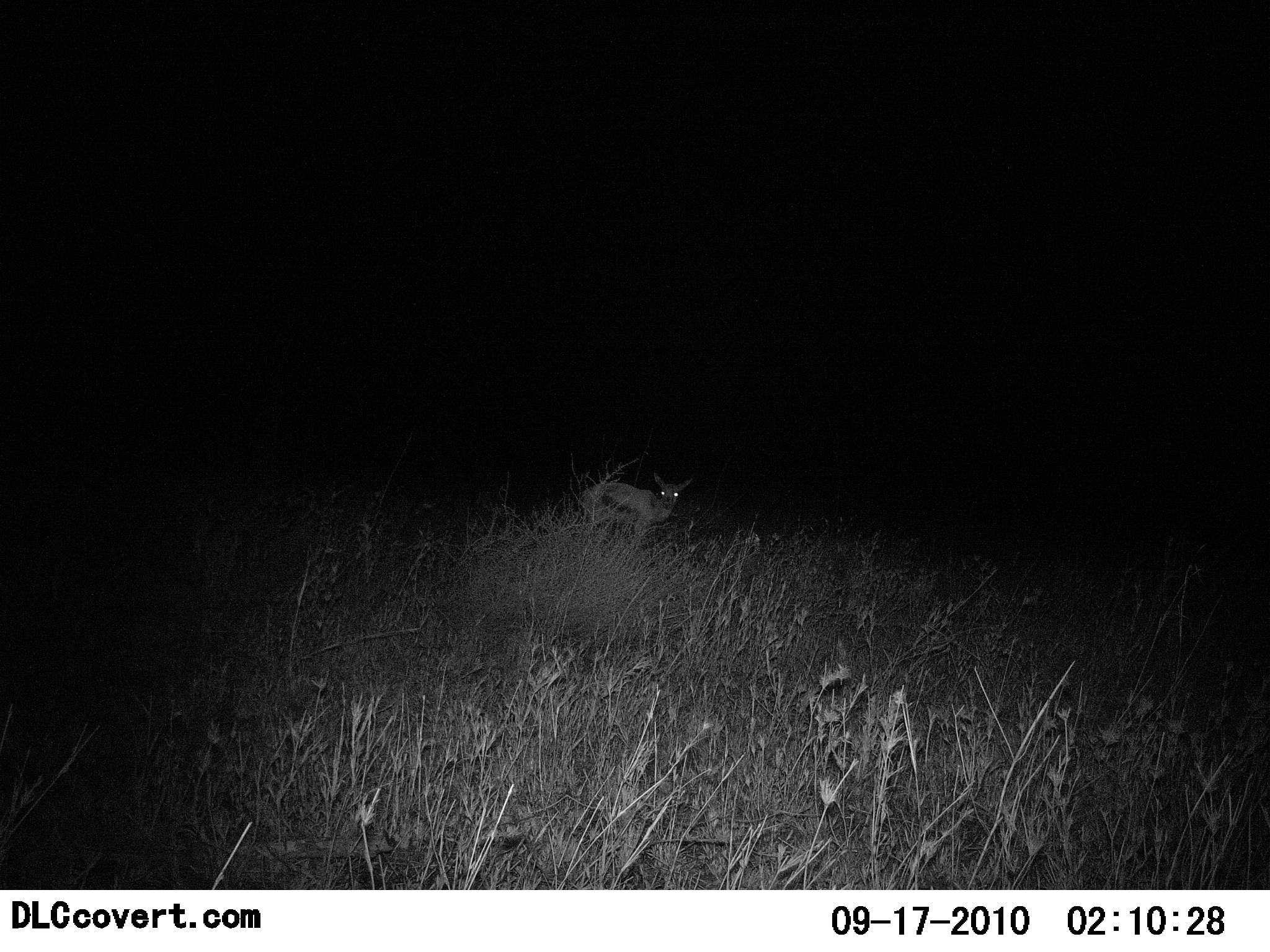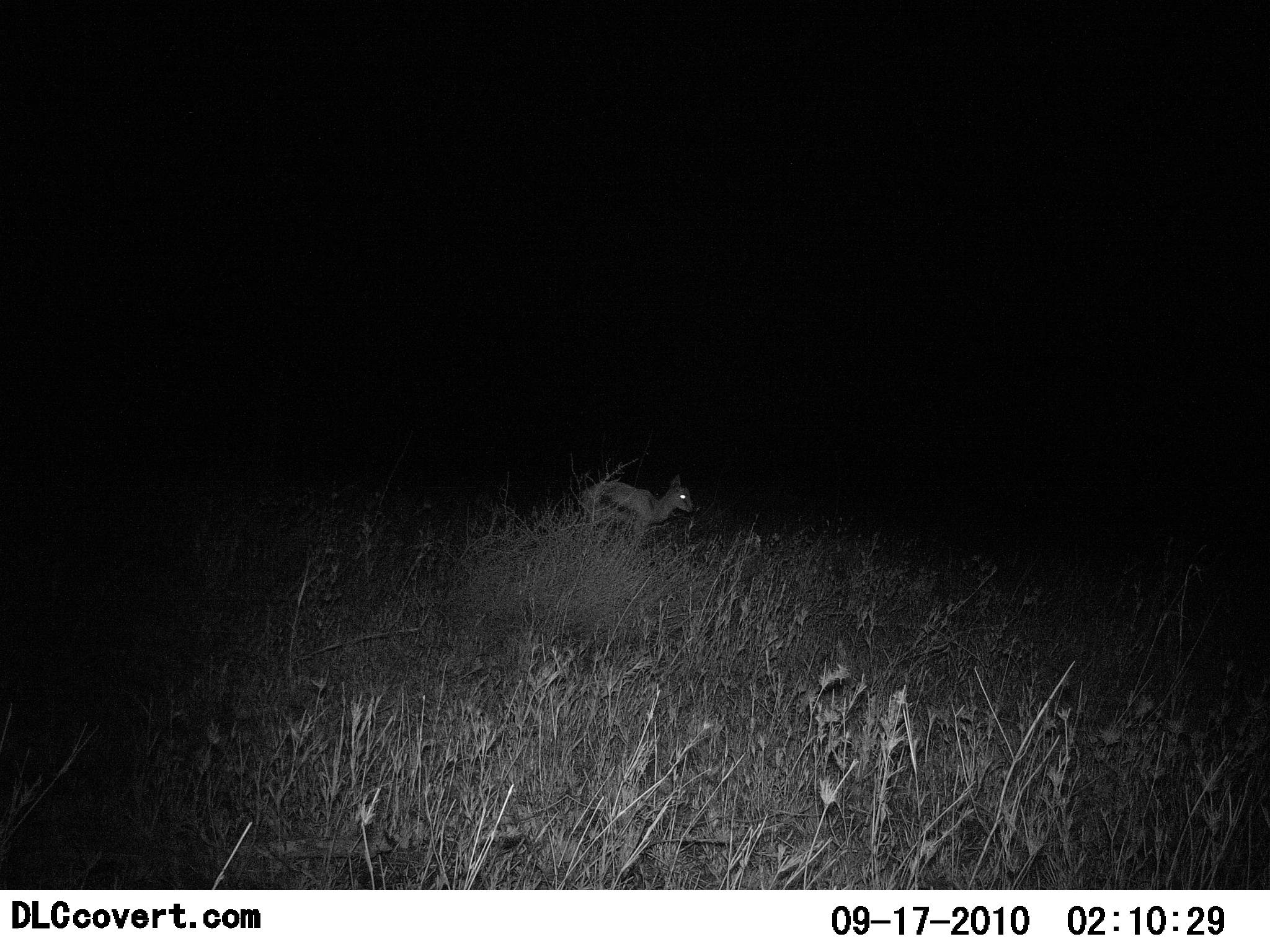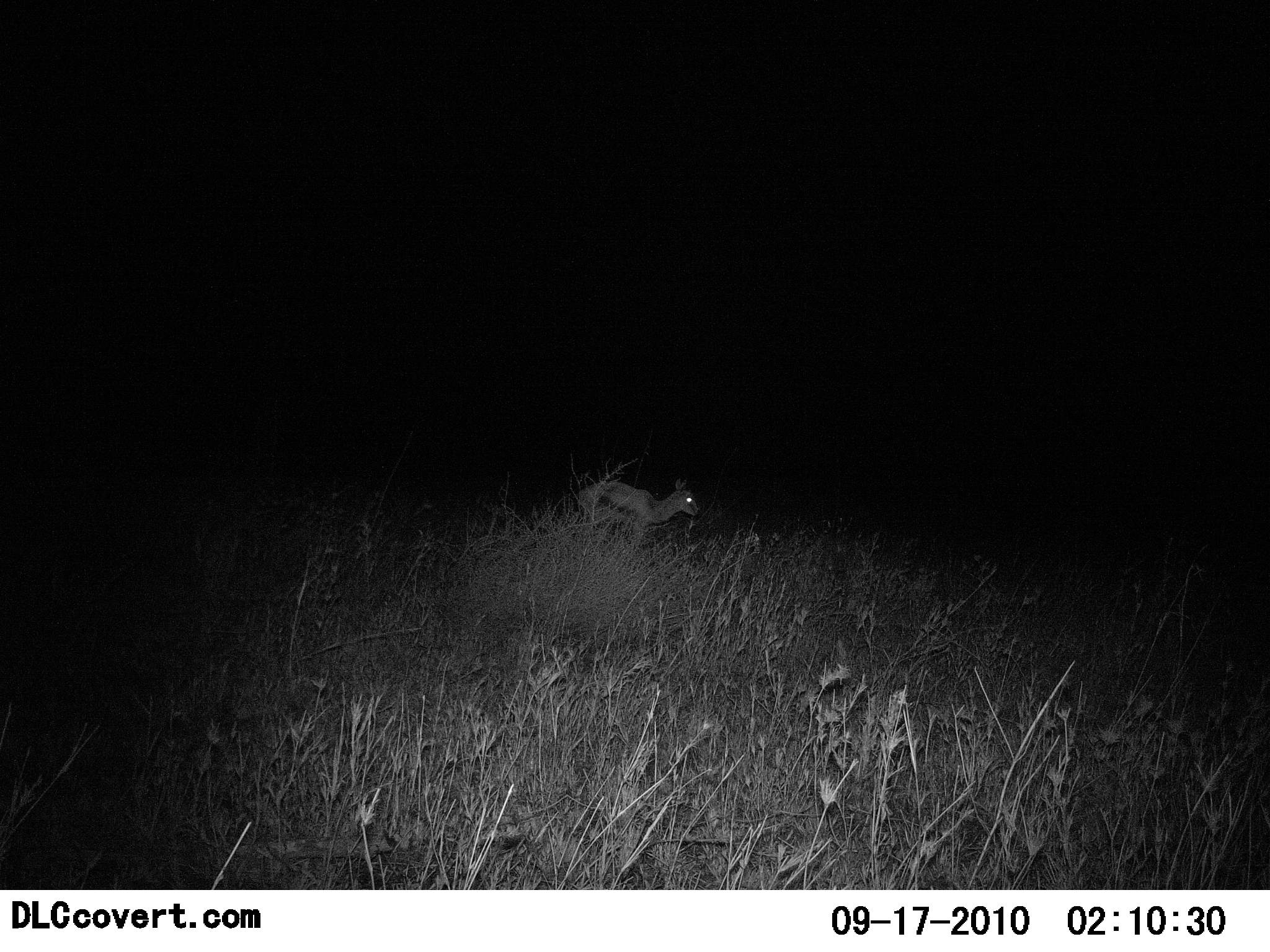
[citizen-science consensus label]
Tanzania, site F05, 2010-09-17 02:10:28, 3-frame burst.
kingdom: Animalia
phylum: Chordata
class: Mammalia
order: Artiodactyla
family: Bovidae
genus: Eudorcas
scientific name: Eudorcas thomsonii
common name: thomson's gazelle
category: gazellethomsons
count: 1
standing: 100%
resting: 0%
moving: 0%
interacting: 0%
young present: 15%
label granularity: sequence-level